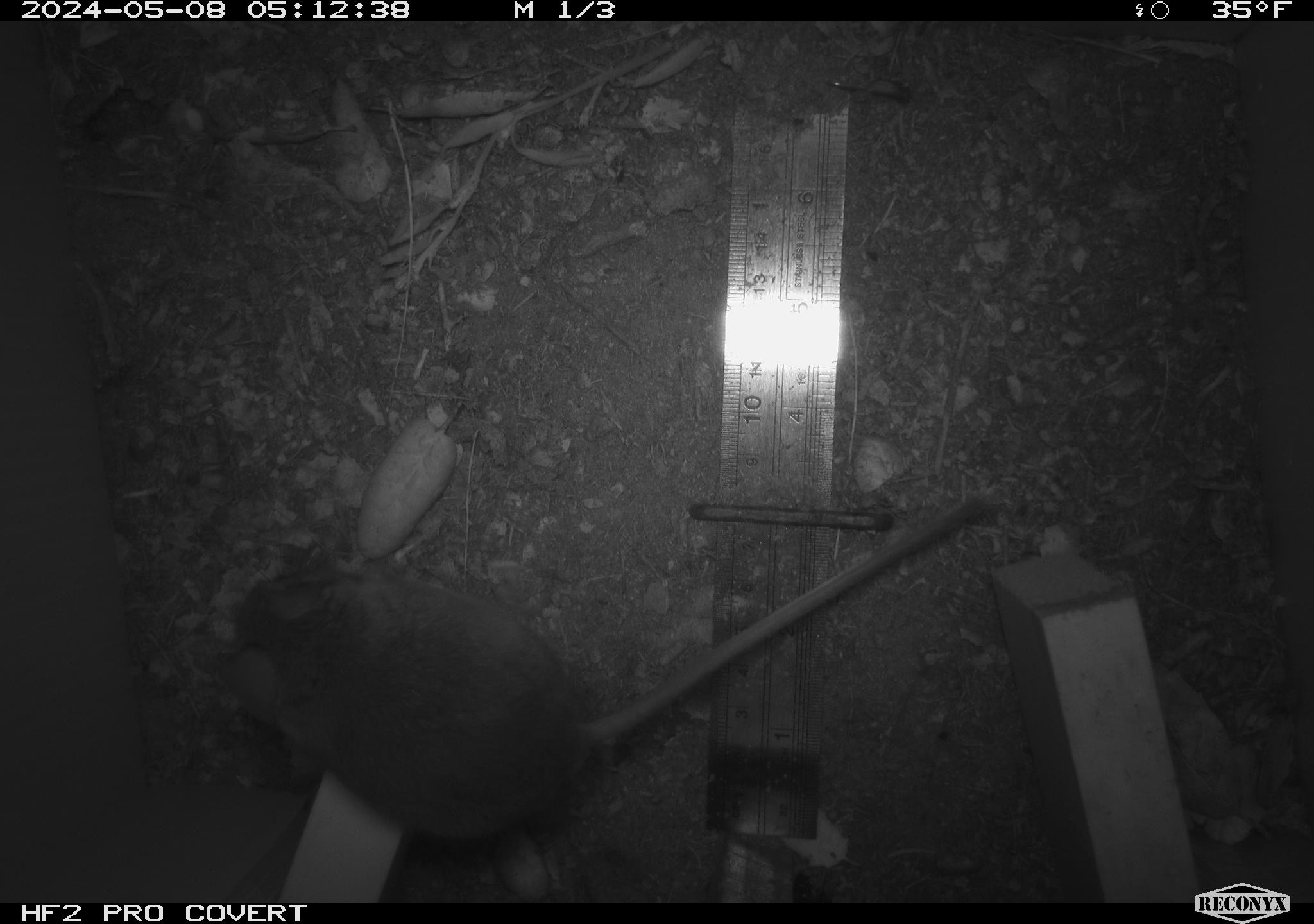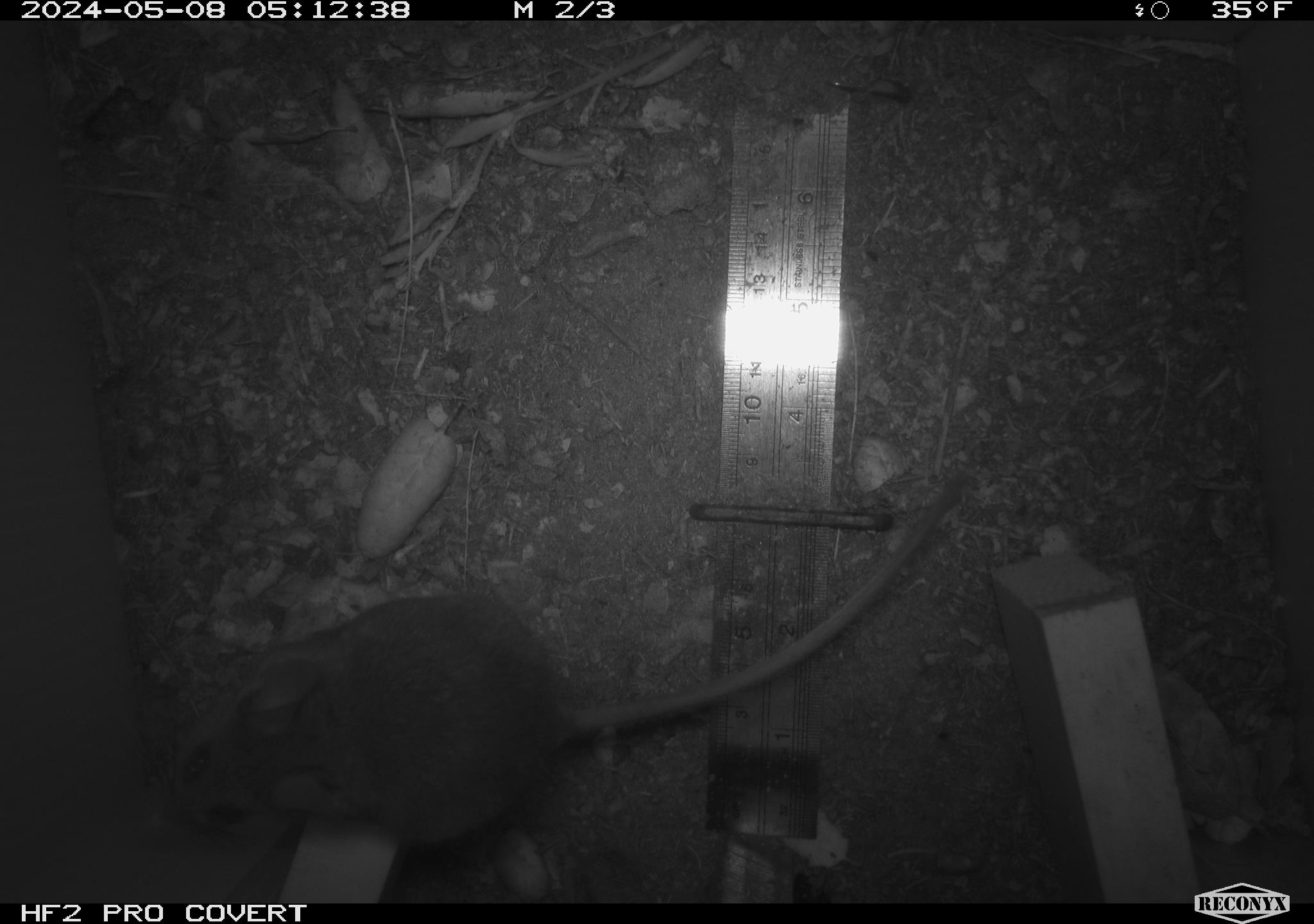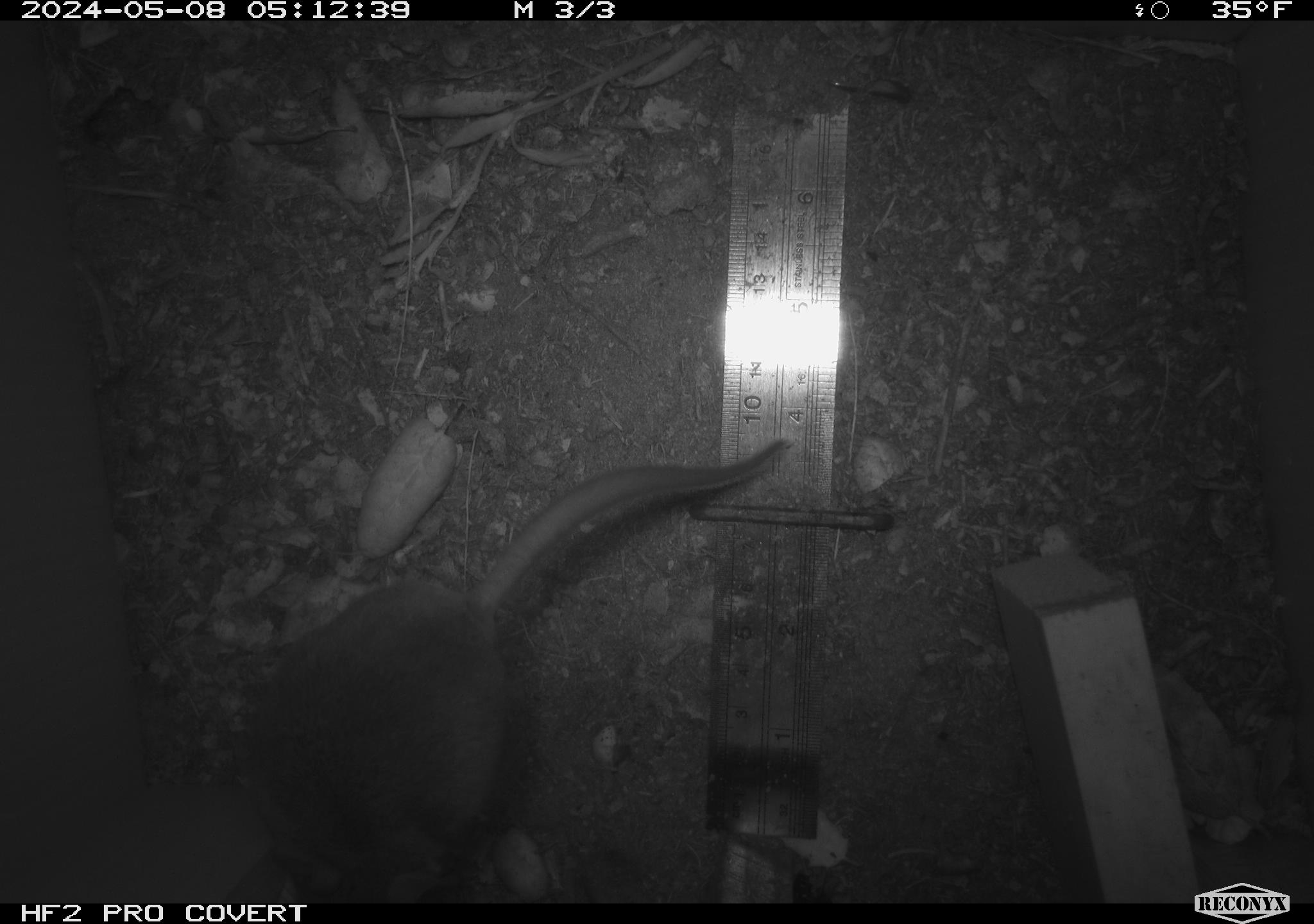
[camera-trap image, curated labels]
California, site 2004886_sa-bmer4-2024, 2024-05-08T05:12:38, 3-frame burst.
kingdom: Animalia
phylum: Chordata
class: Mammalia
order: Rodentia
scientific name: Rodentia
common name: mouse species